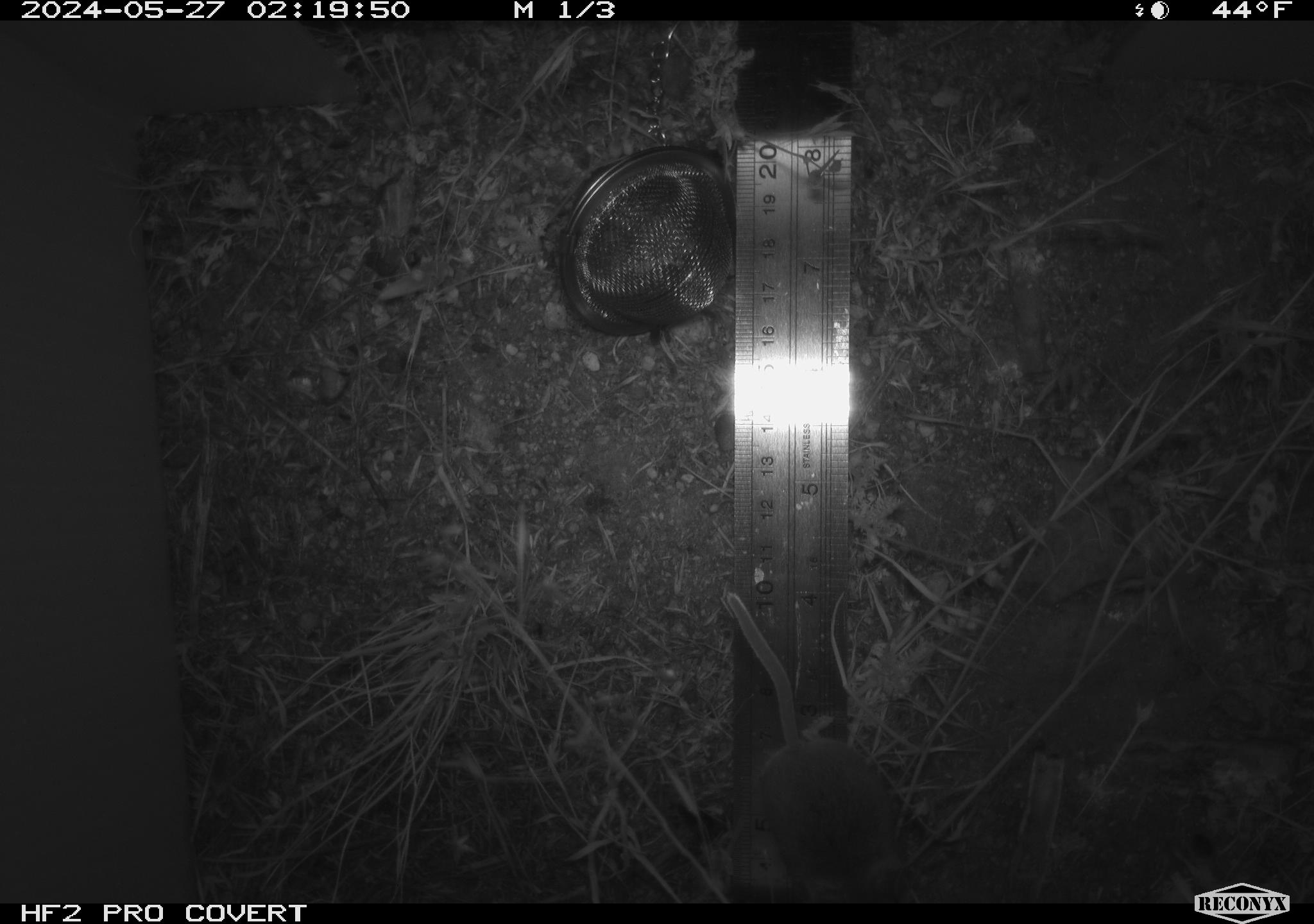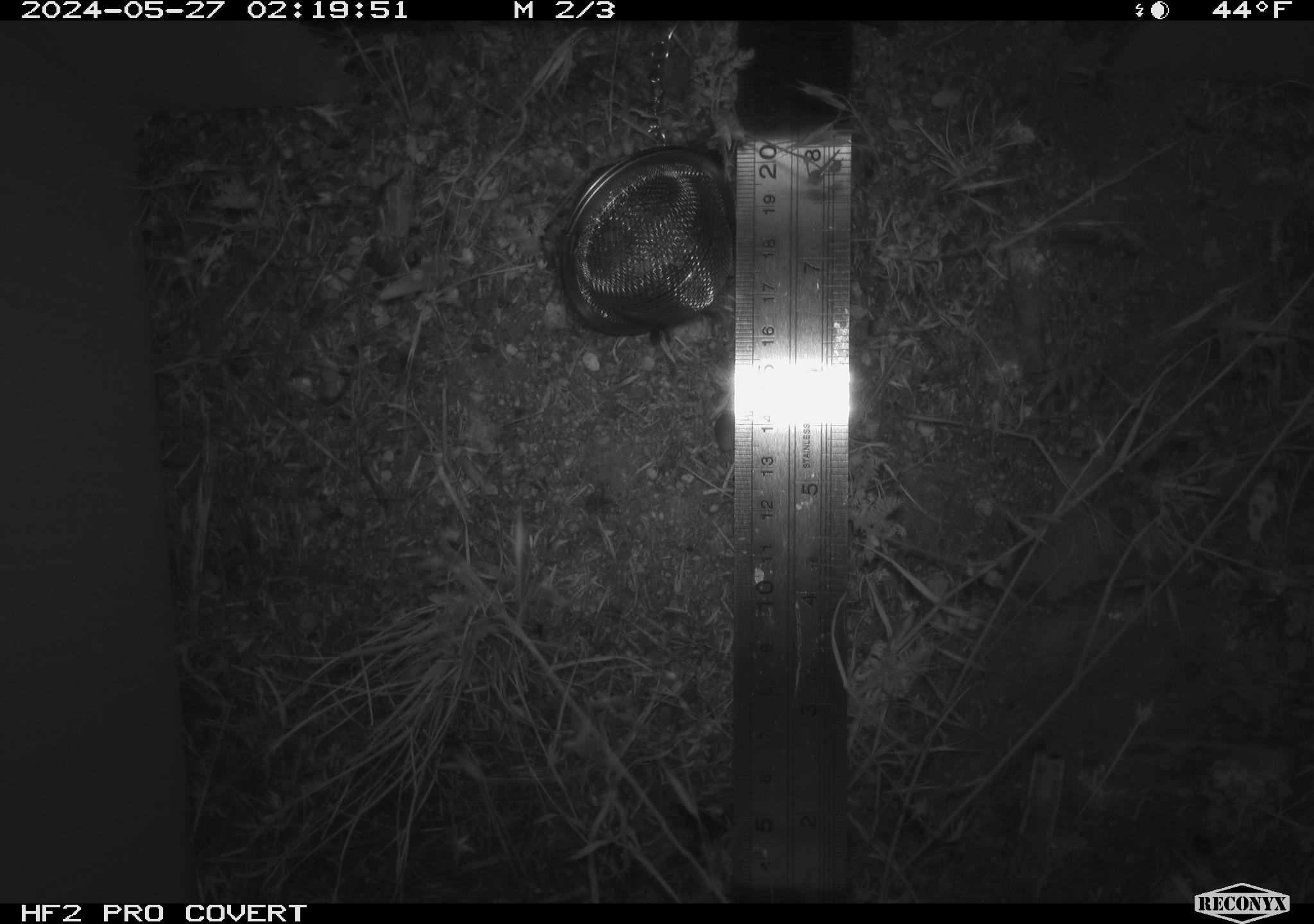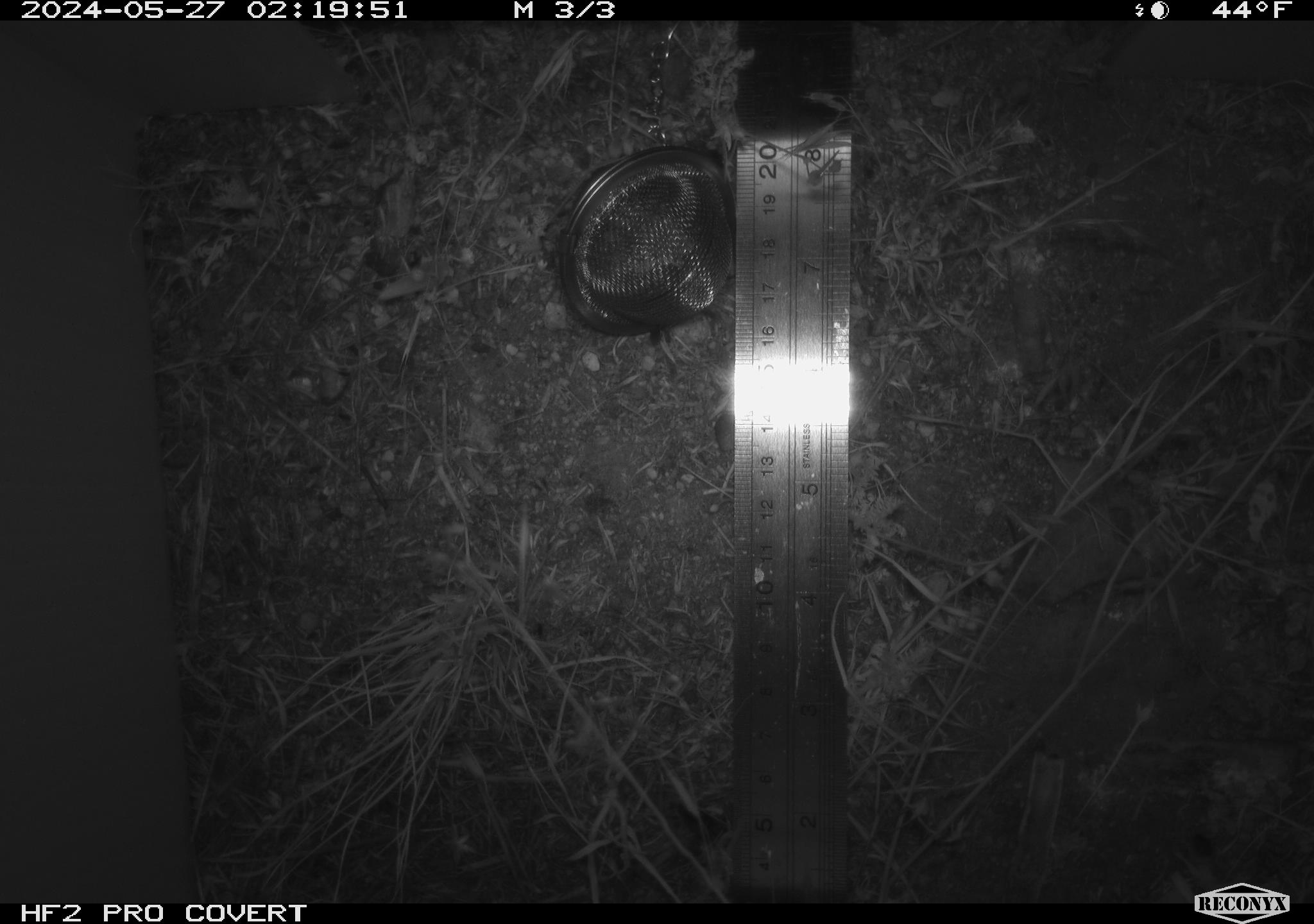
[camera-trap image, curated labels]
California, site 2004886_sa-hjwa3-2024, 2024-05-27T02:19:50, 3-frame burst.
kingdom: Animalia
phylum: Chordata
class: Mammalia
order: Rodentia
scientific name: Rodentia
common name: rodent